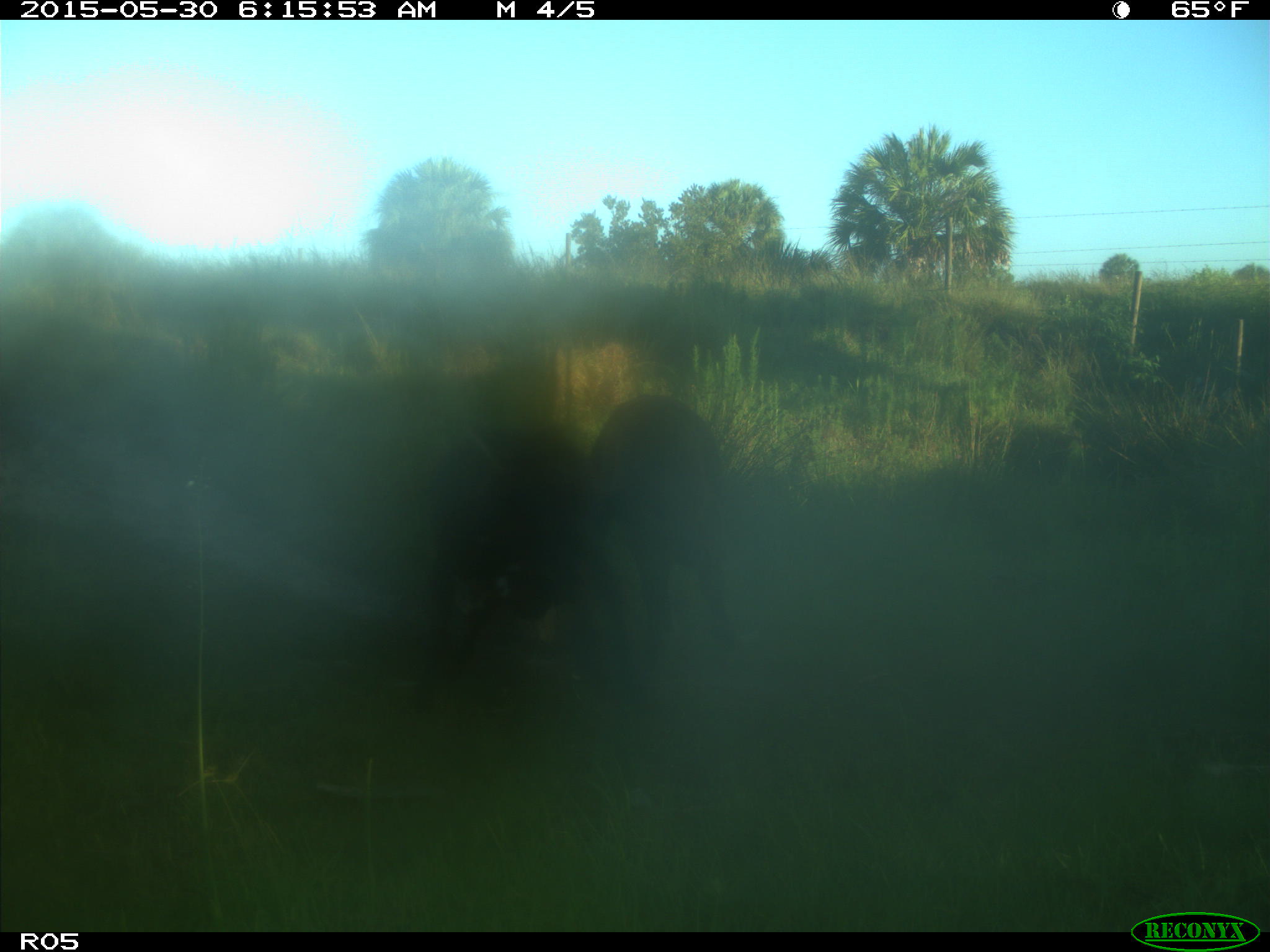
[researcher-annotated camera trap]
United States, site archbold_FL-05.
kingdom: Animalia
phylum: Chordata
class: Mammalia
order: Artiodactyla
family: Bovidae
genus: Bos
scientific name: Bos taurus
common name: domestic cow